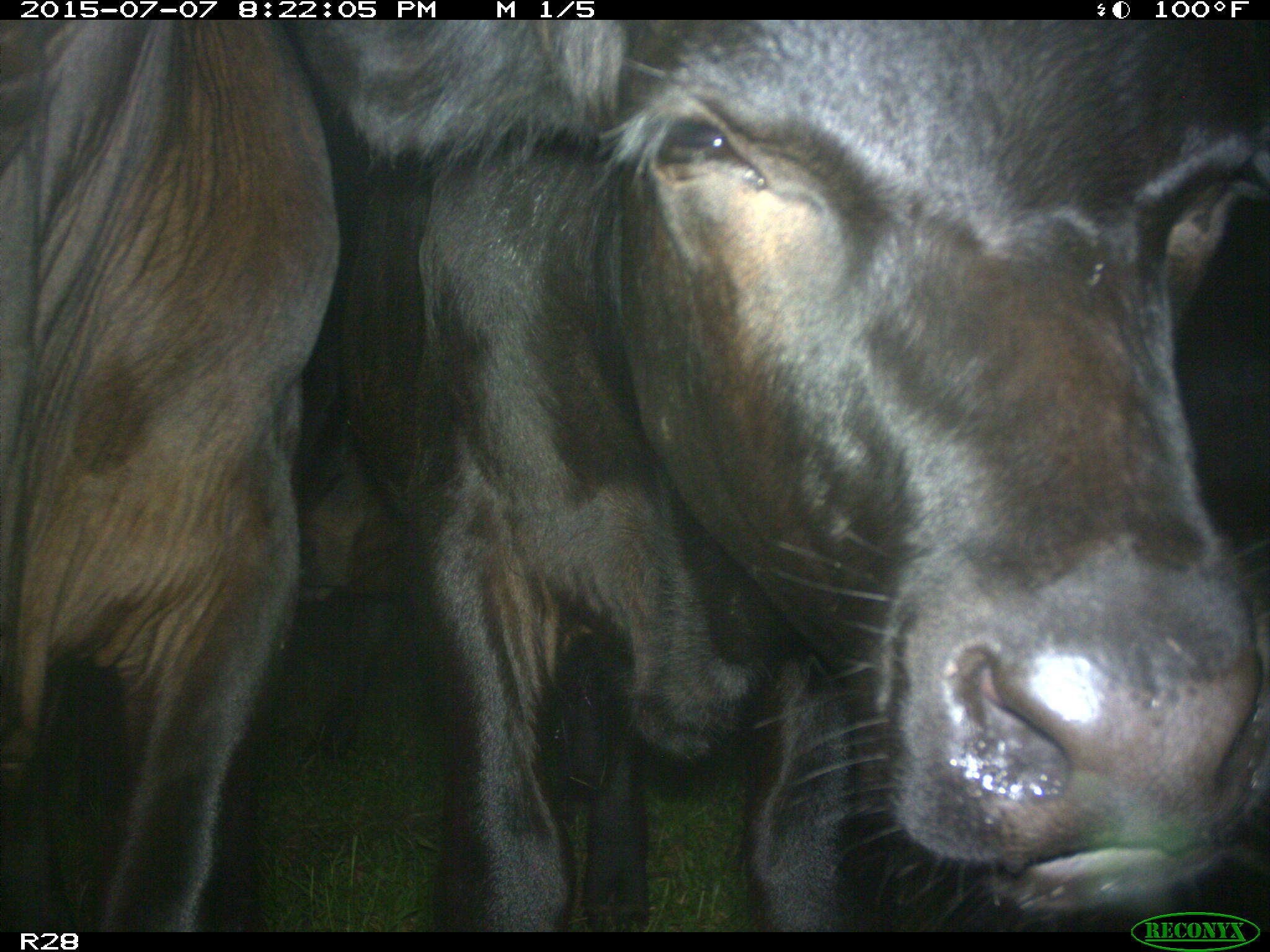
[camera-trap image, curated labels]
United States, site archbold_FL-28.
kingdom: Animalia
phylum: Chordata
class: Mammalia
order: Artiodactyla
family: Bovidae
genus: Bos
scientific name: Bos taurus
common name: domestic cow